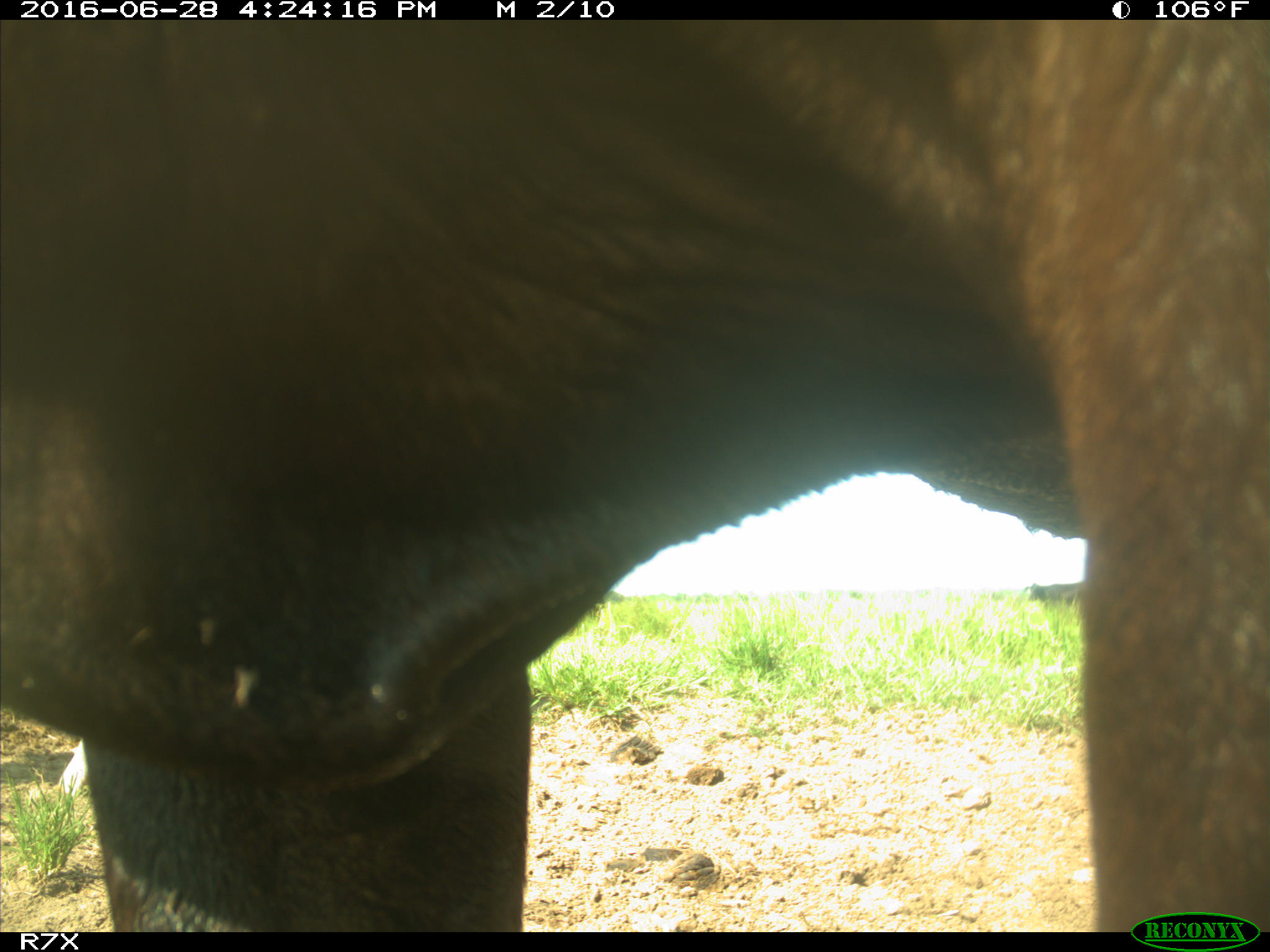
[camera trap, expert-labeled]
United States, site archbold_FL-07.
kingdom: Animalia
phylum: Chordata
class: Mammalia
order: Artiodactyla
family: Bovidae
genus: Bos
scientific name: Bos taurus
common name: domestic cow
Bos taurus (domestic cow).